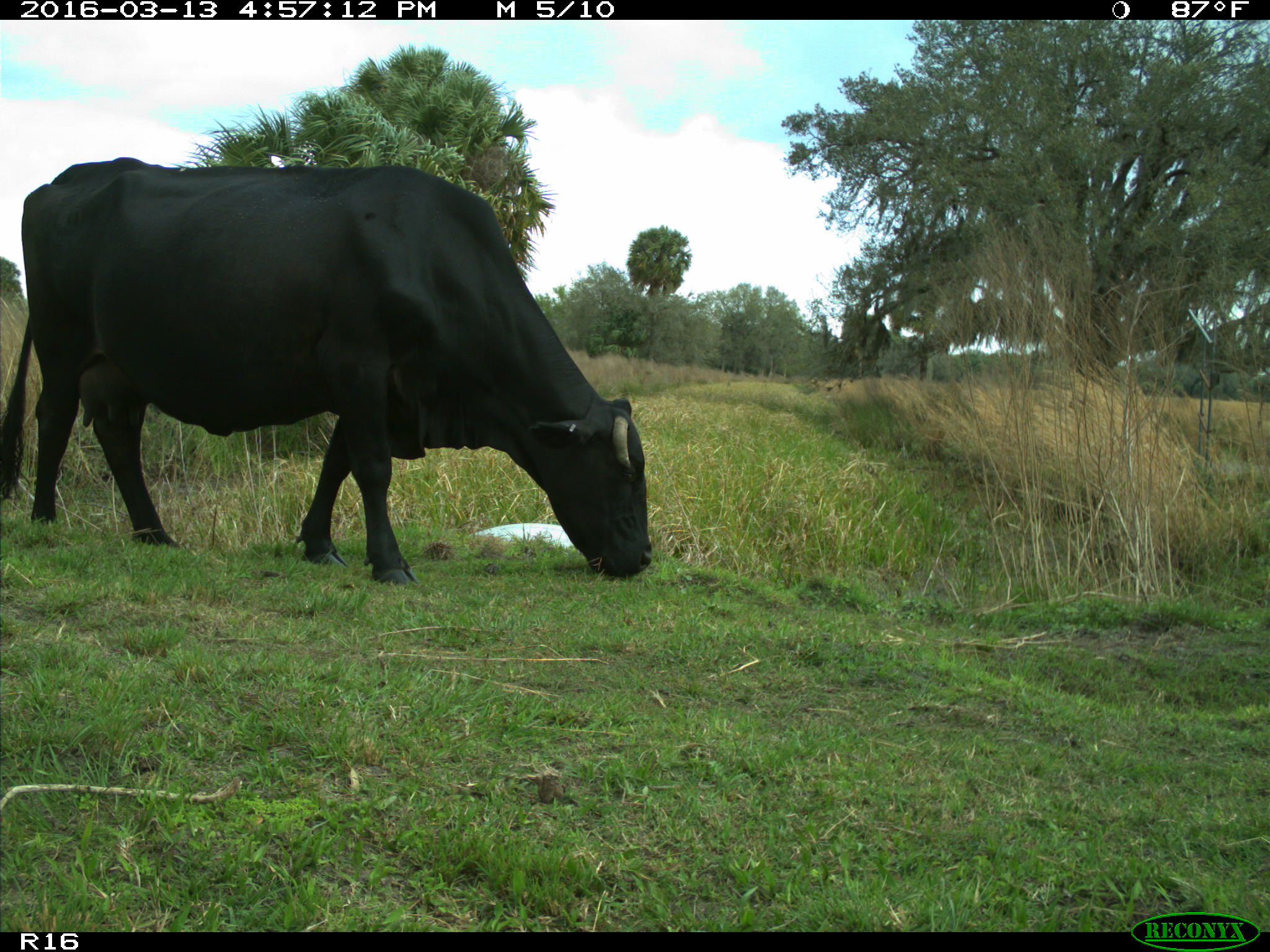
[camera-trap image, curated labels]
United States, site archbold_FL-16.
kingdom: Animalia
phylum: Chordata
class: Mammalia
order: Artiodactyla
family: Bovidae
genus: Bos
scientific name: Bos taurus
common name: domestic cow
Bos taurus (domestic cow).